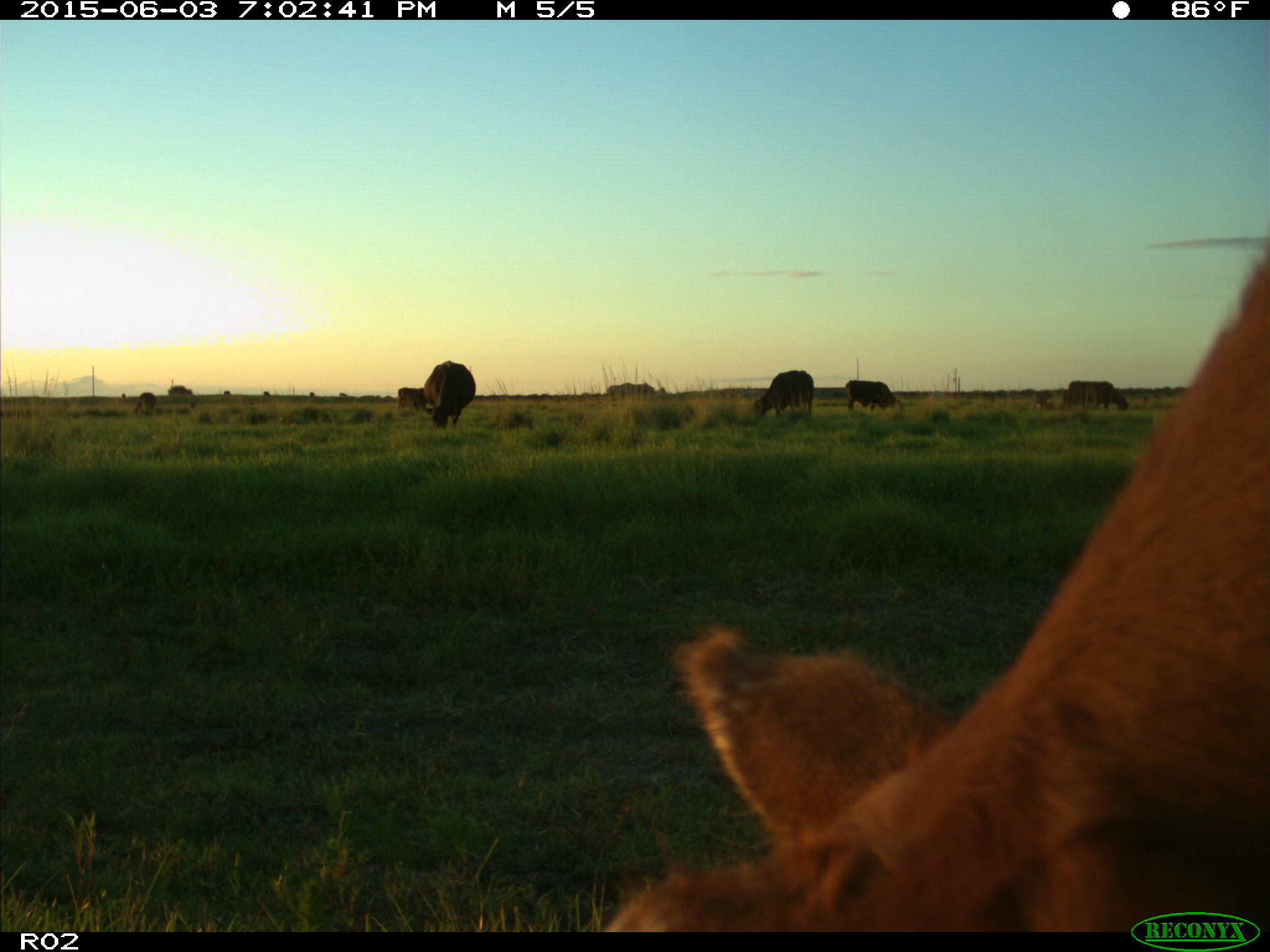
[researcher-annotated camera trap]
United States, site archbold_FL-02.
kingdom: Animalia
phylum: Chordata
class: Mammalia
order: Artiodactyla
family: Bovidae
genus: Bos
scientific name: Bos taurus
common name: domestic cow